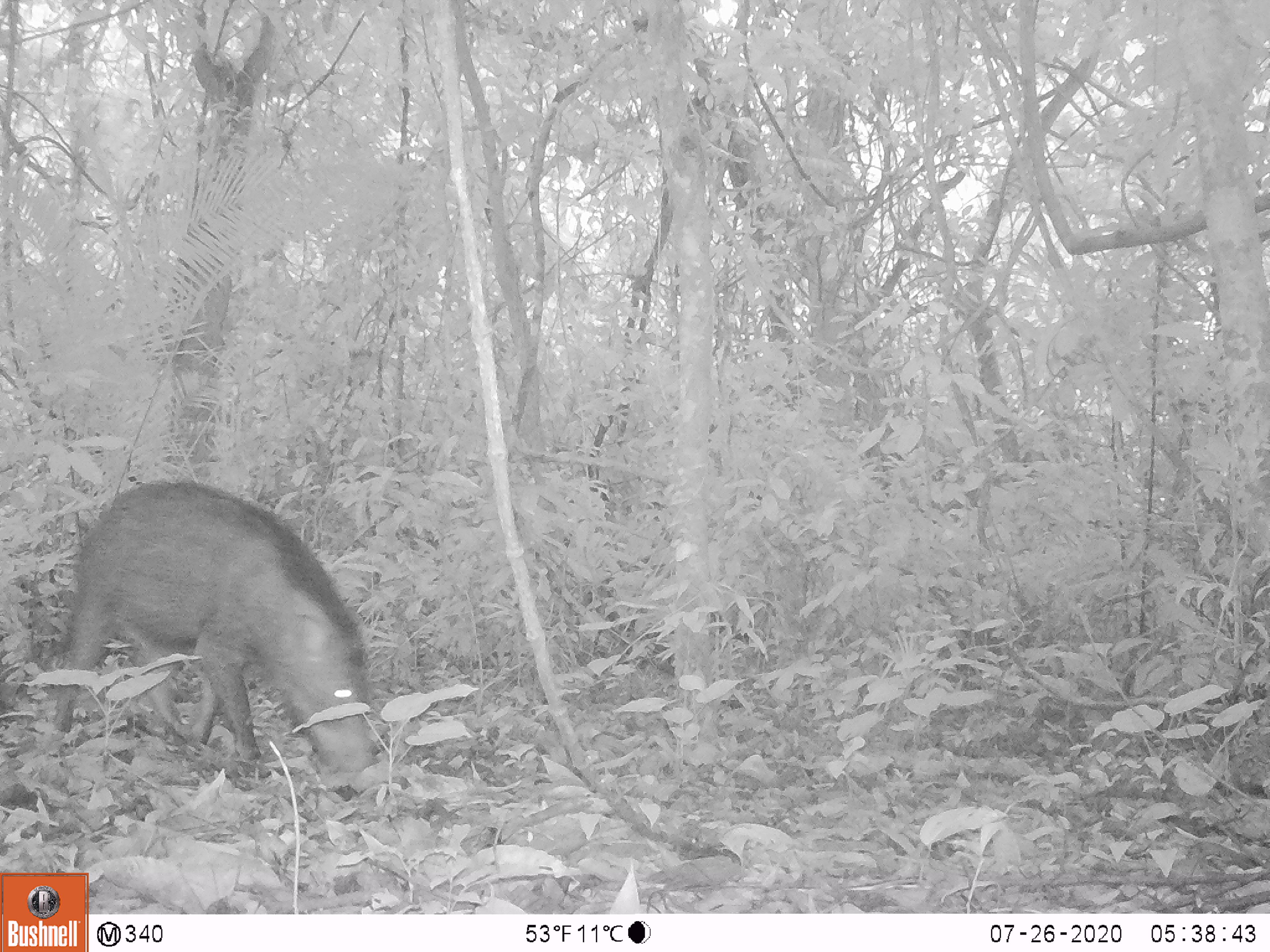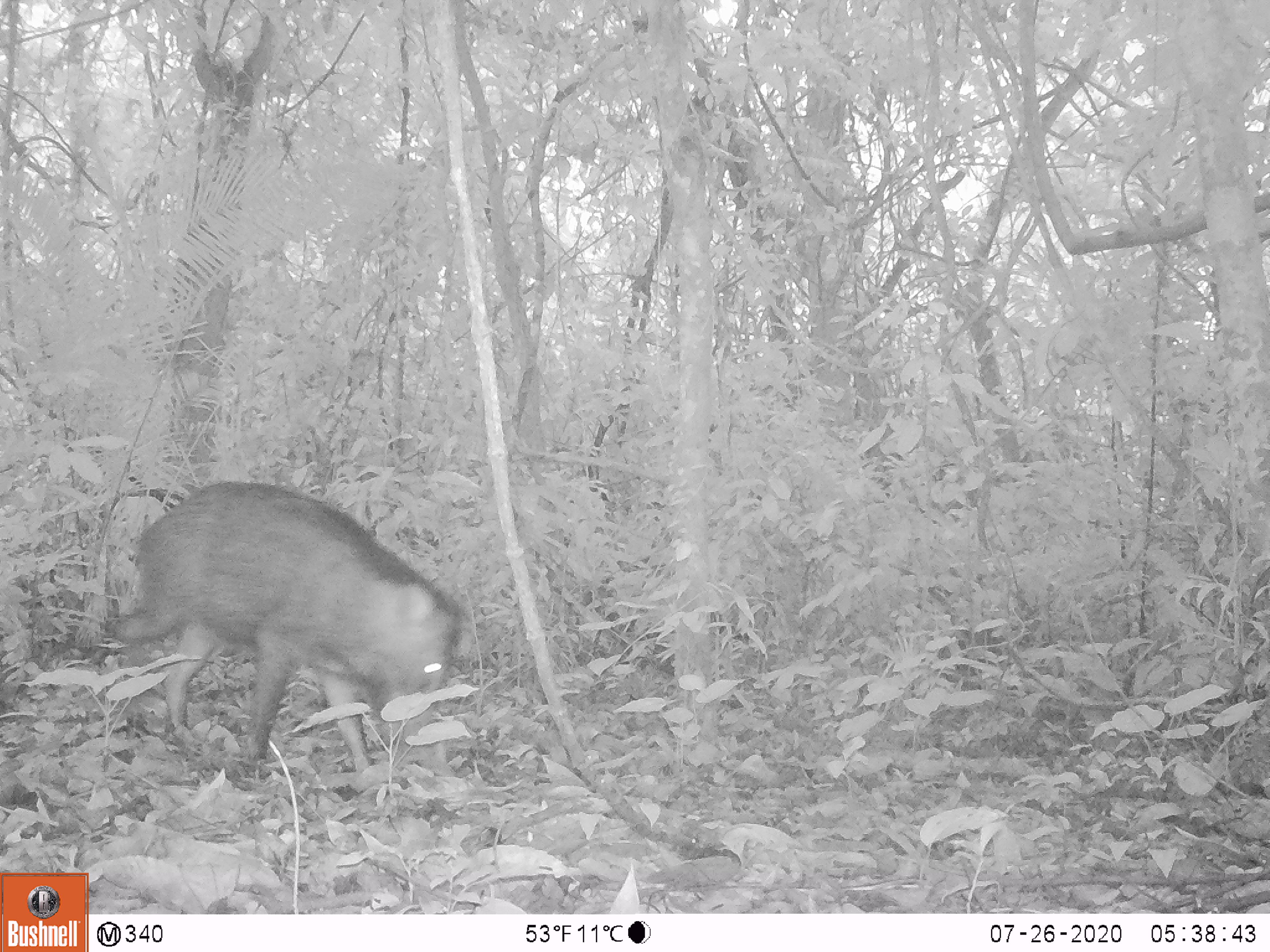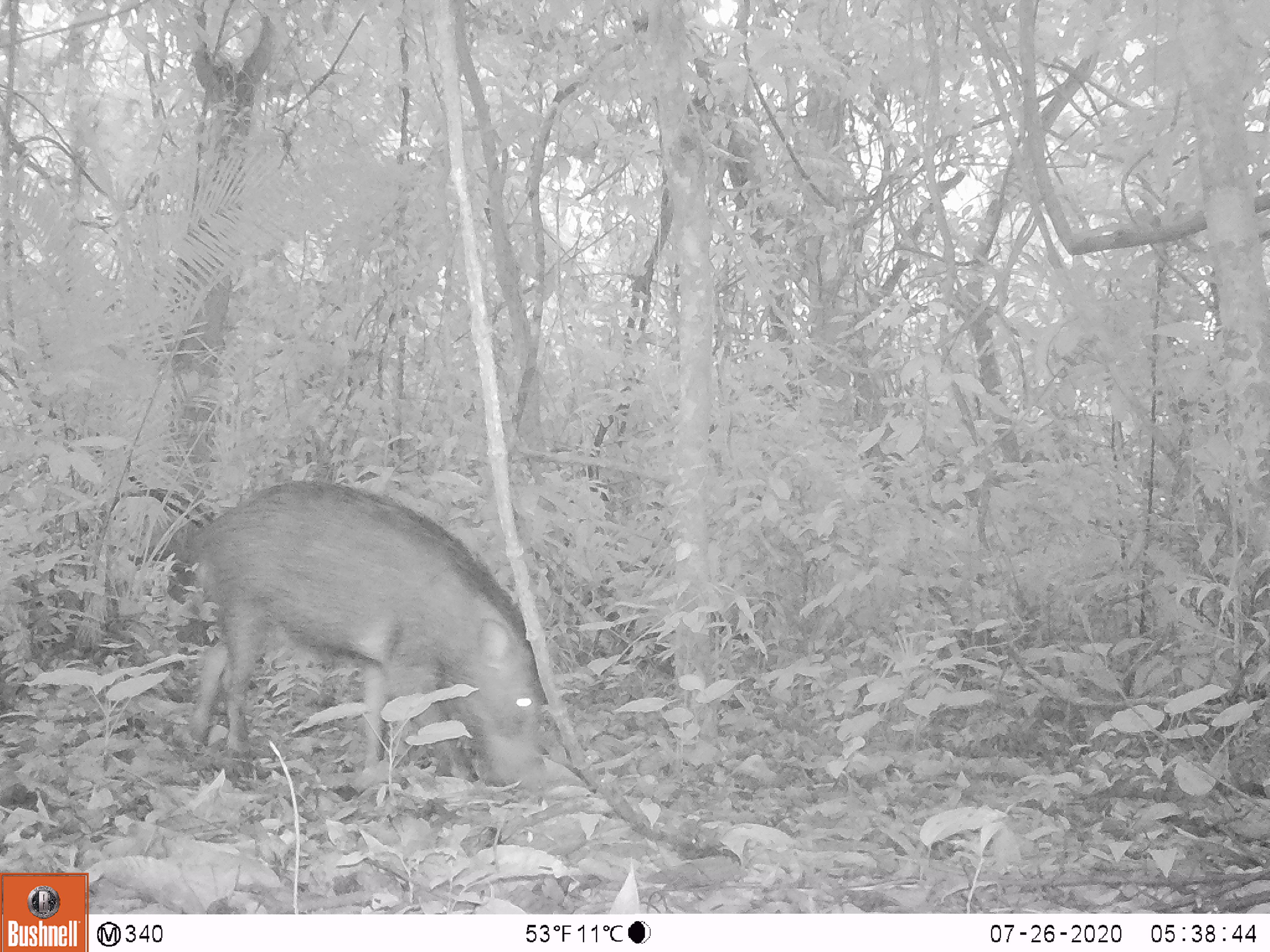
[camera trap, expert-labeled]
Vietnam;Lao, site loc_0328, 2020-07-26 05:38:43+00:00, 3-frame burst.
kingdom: Animalia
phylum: Chordata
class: Mammalia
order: Artiodactyla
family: Suidae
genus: Sus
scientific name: Sus scrofa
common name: eurasian wild pig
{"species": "eurasian wild pig (Sus scrofa)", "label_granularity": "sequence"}